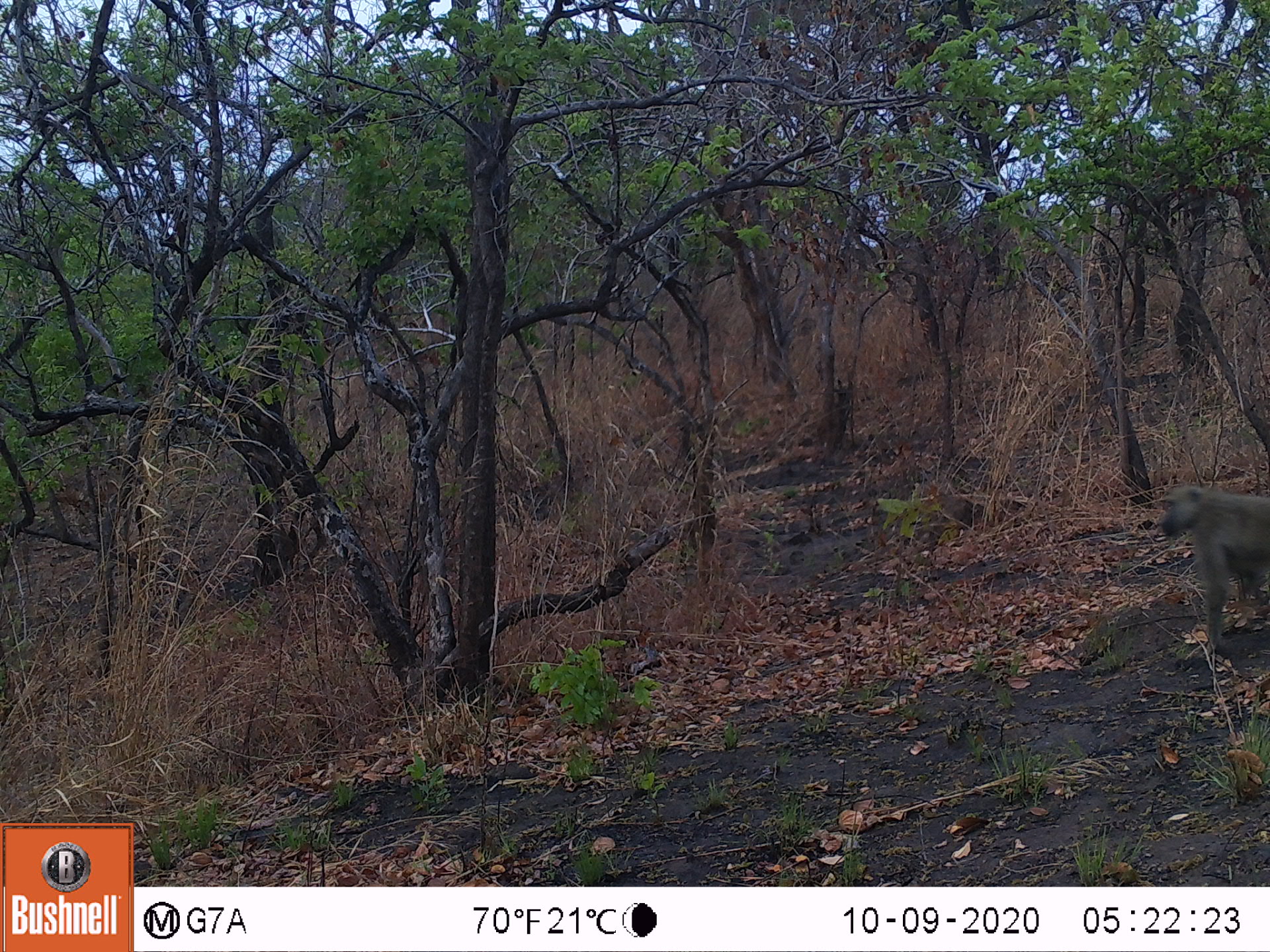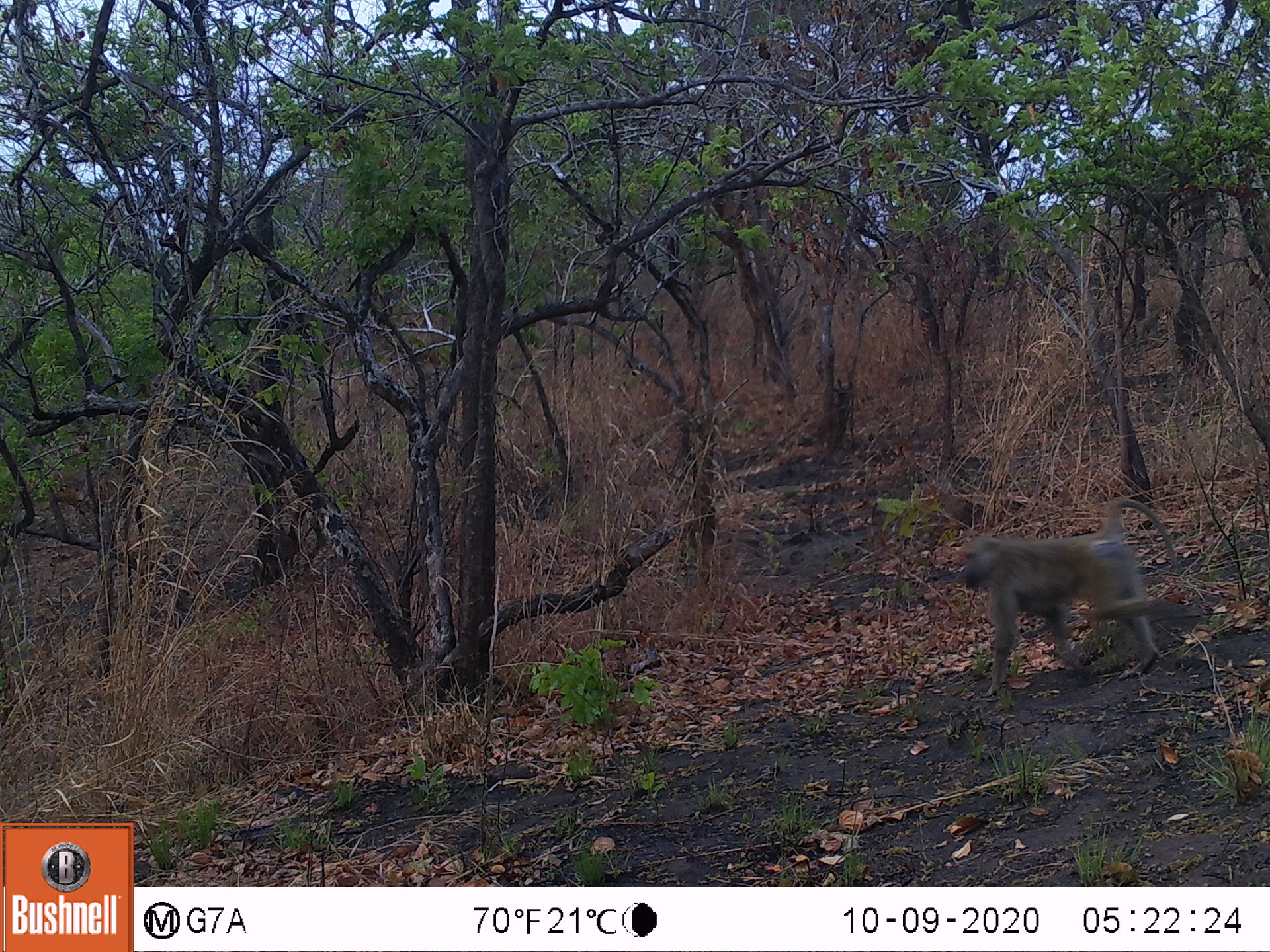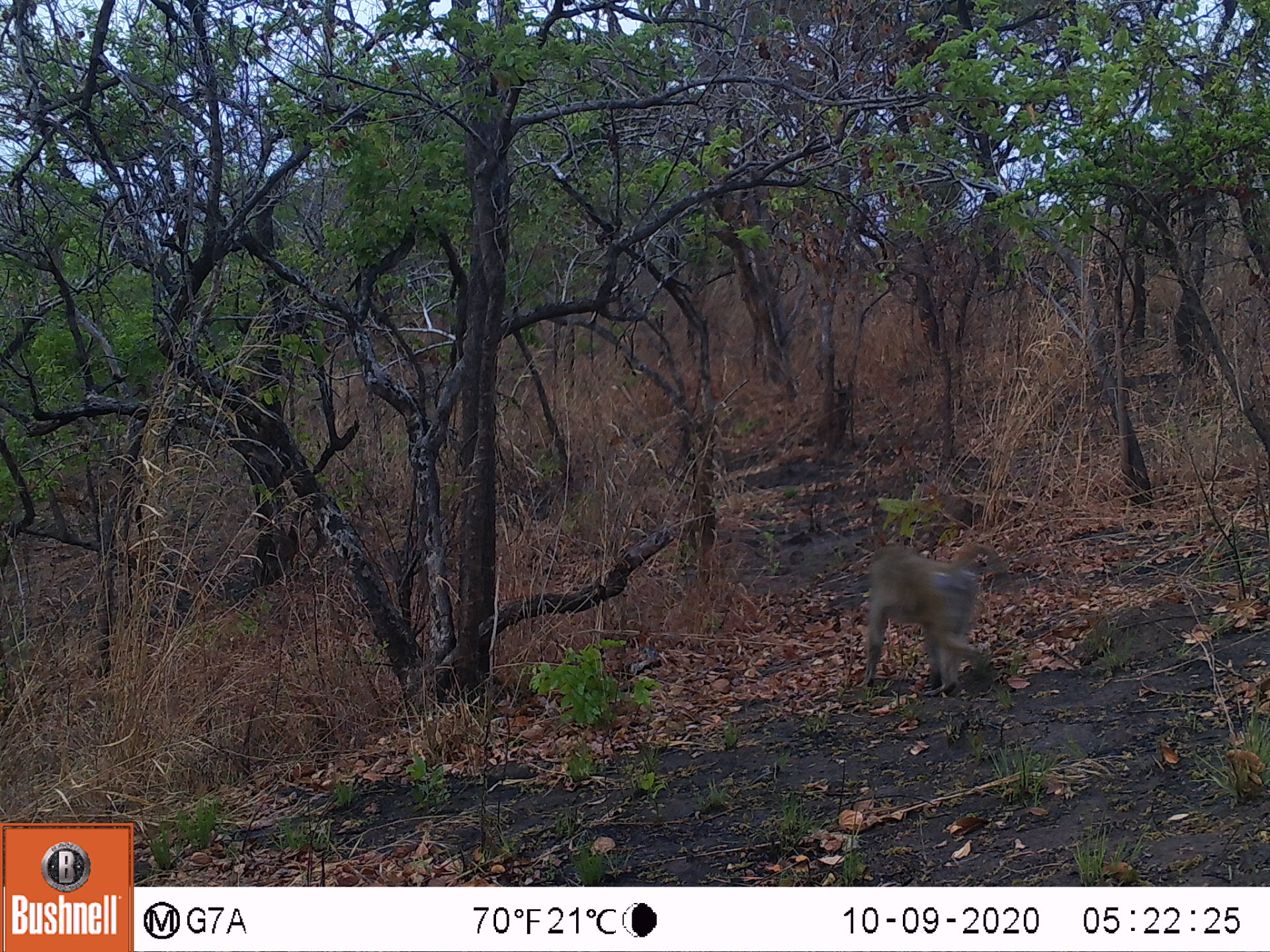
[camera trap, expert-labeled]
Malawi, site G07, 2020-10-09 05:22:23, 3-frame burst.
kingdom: Animalia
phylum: Chordata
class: Mammalia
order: Primates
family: Cercopithecidae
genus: Papio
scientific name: Papio cynocephalus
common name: yellow baboon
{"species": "yellow baboon (Papio cynocephalus)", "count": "1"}